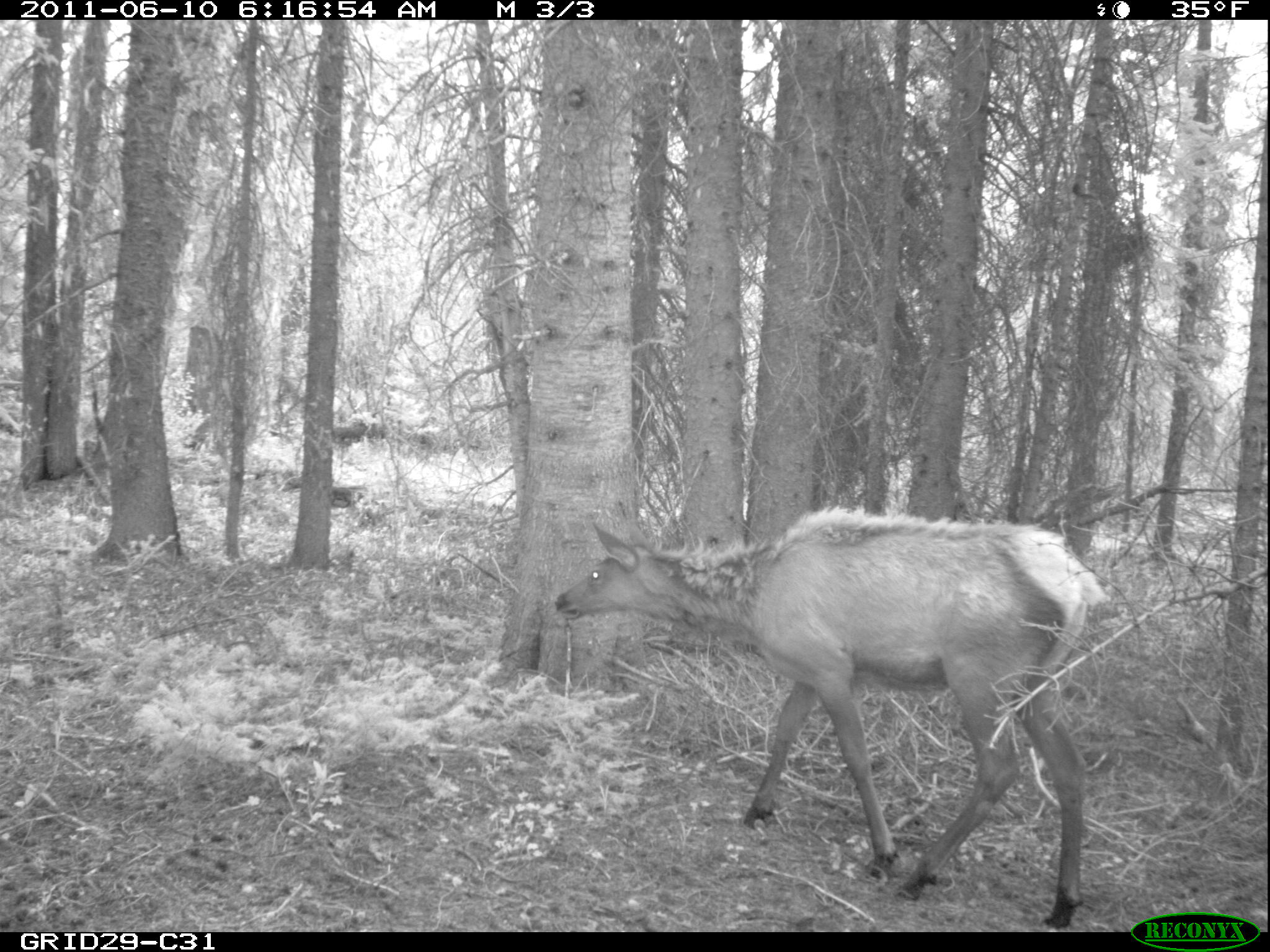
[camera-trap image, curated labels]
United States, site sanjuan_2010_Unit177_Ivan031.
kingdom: Animalia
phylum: Chordata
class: Mammalia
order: Artiodactyla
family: Cervidae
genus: Cervus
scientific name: Cervus elaphus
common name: red deer